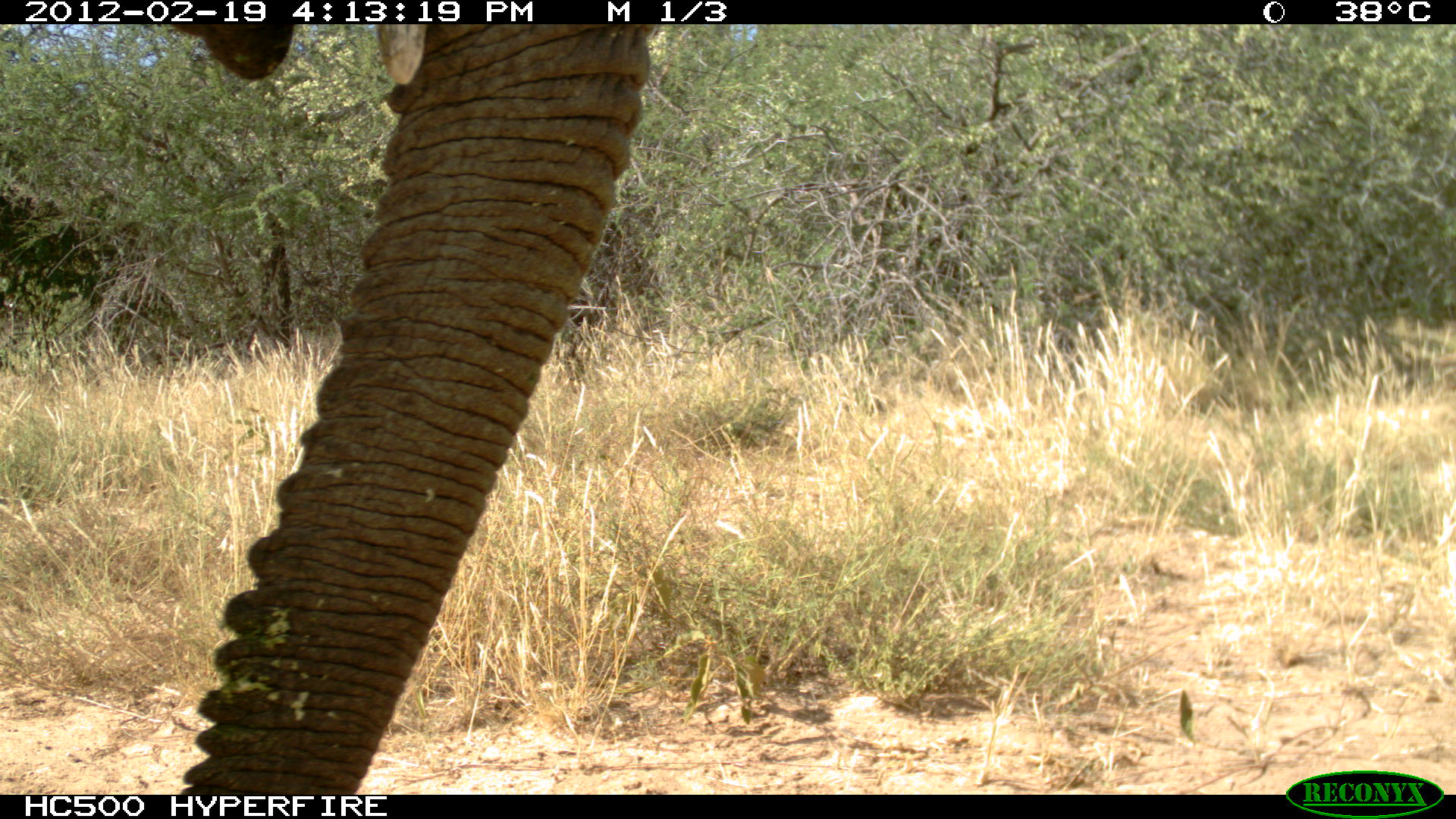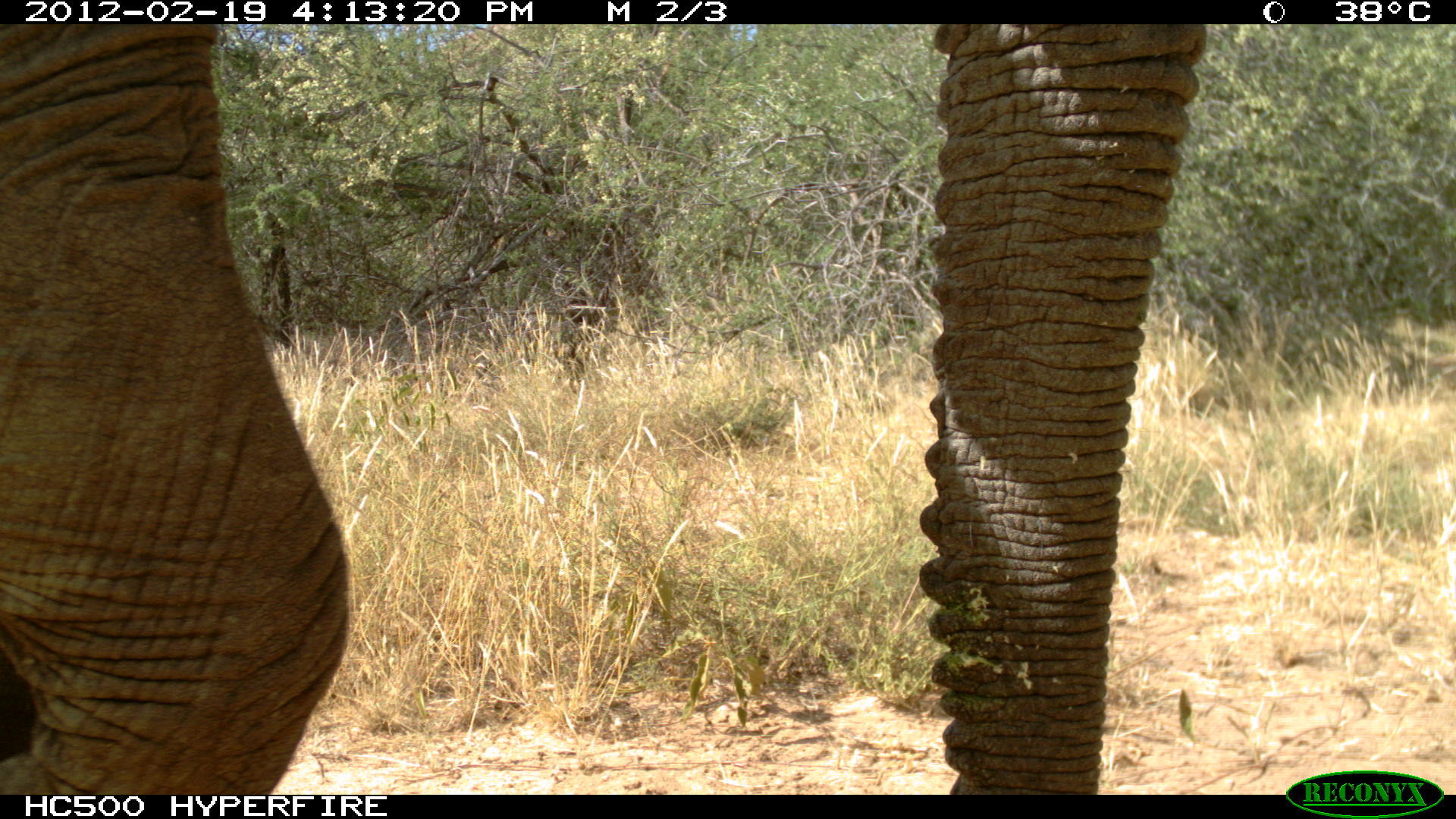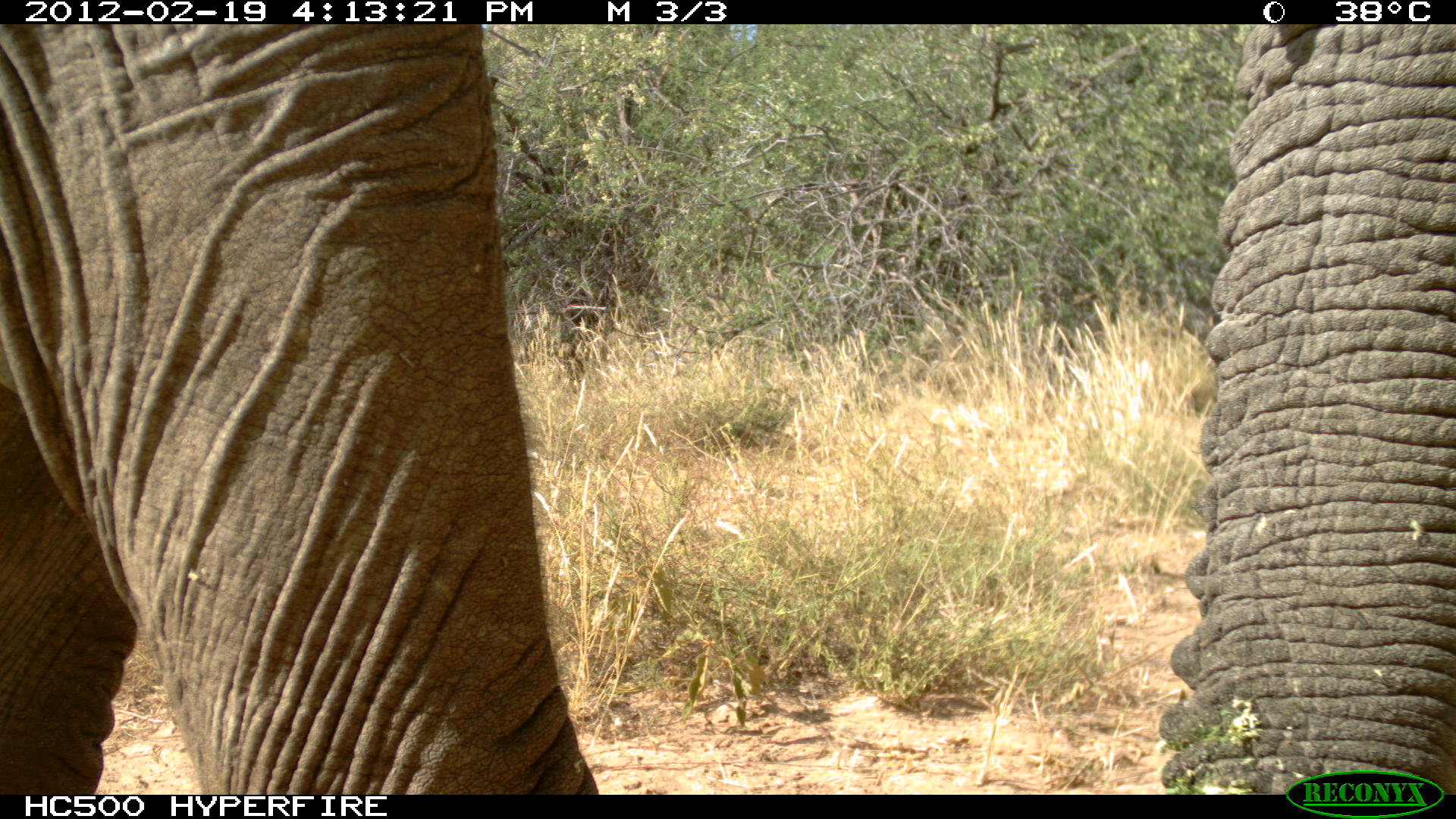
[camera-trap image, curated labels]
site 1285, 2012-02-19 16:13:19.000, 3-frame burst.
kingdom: Animalia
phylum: Chordata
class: Mammalia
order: Proboscidea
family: Elephantidae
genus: Loxodonta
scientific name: Loxodonta africana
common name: african bush elephant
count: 1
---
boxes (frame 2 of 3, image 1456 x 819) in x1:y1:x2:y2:
loxodonta africana: 0:21:1210:795